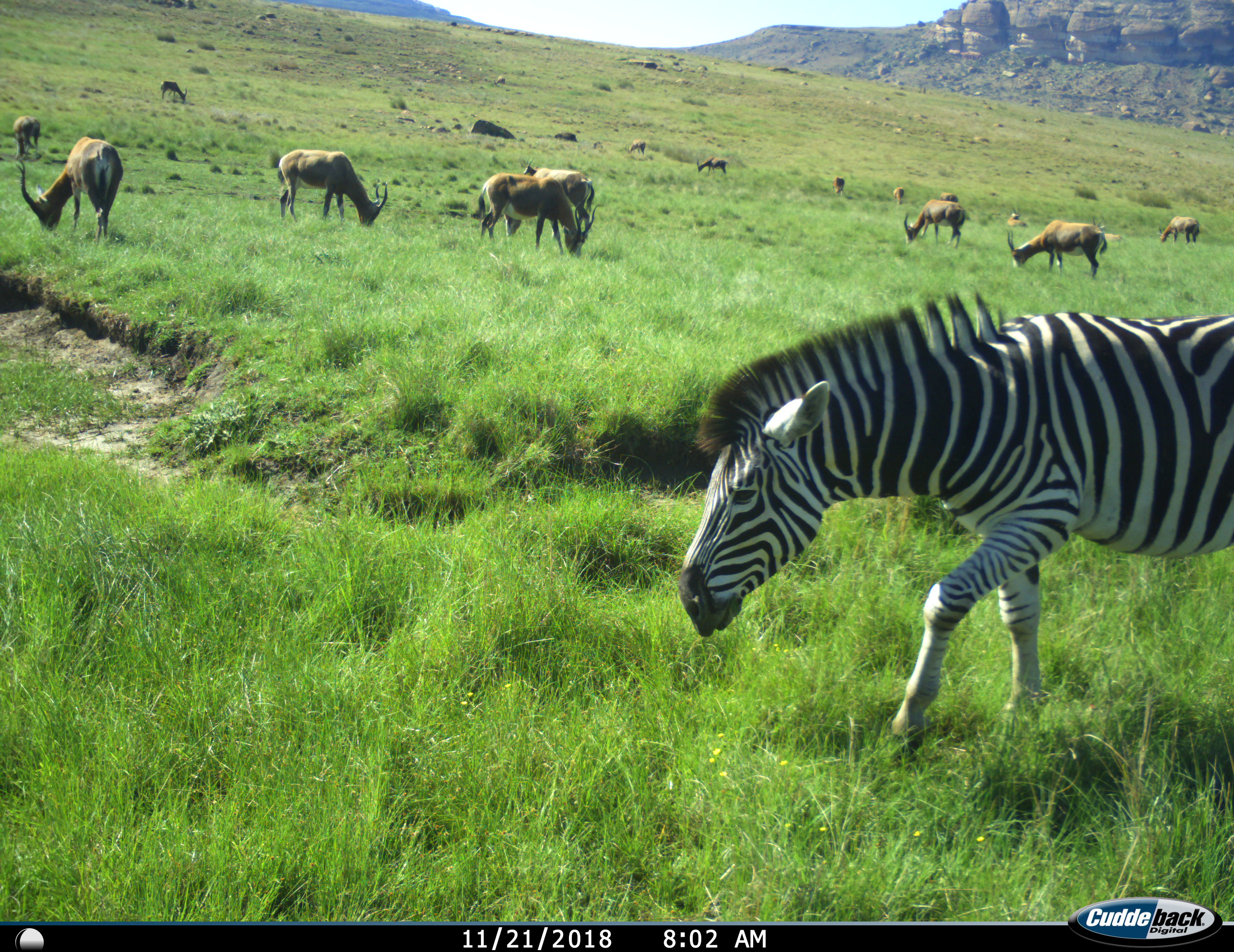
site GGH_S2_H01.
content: unidentified animal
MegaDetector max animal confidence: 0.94